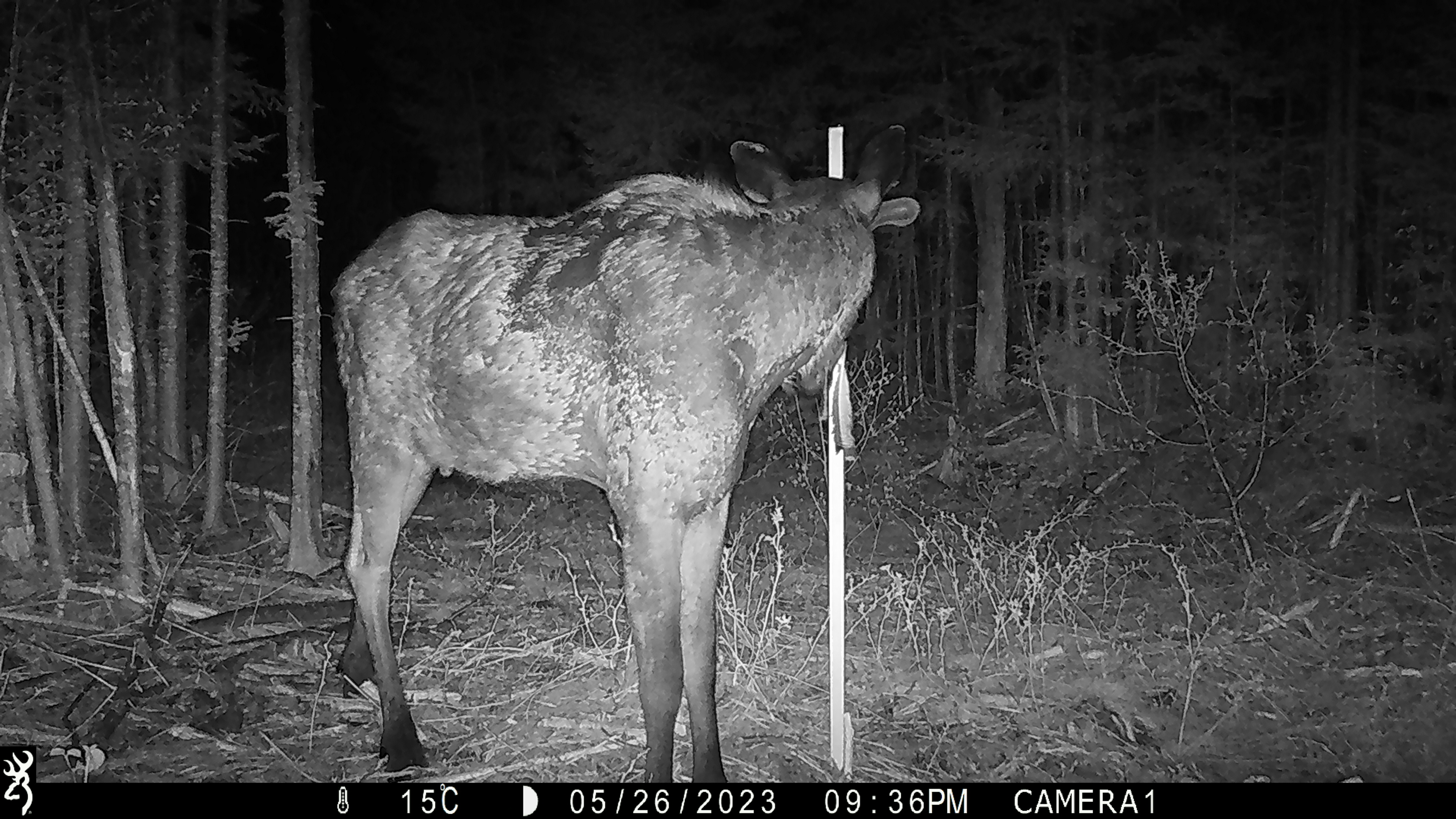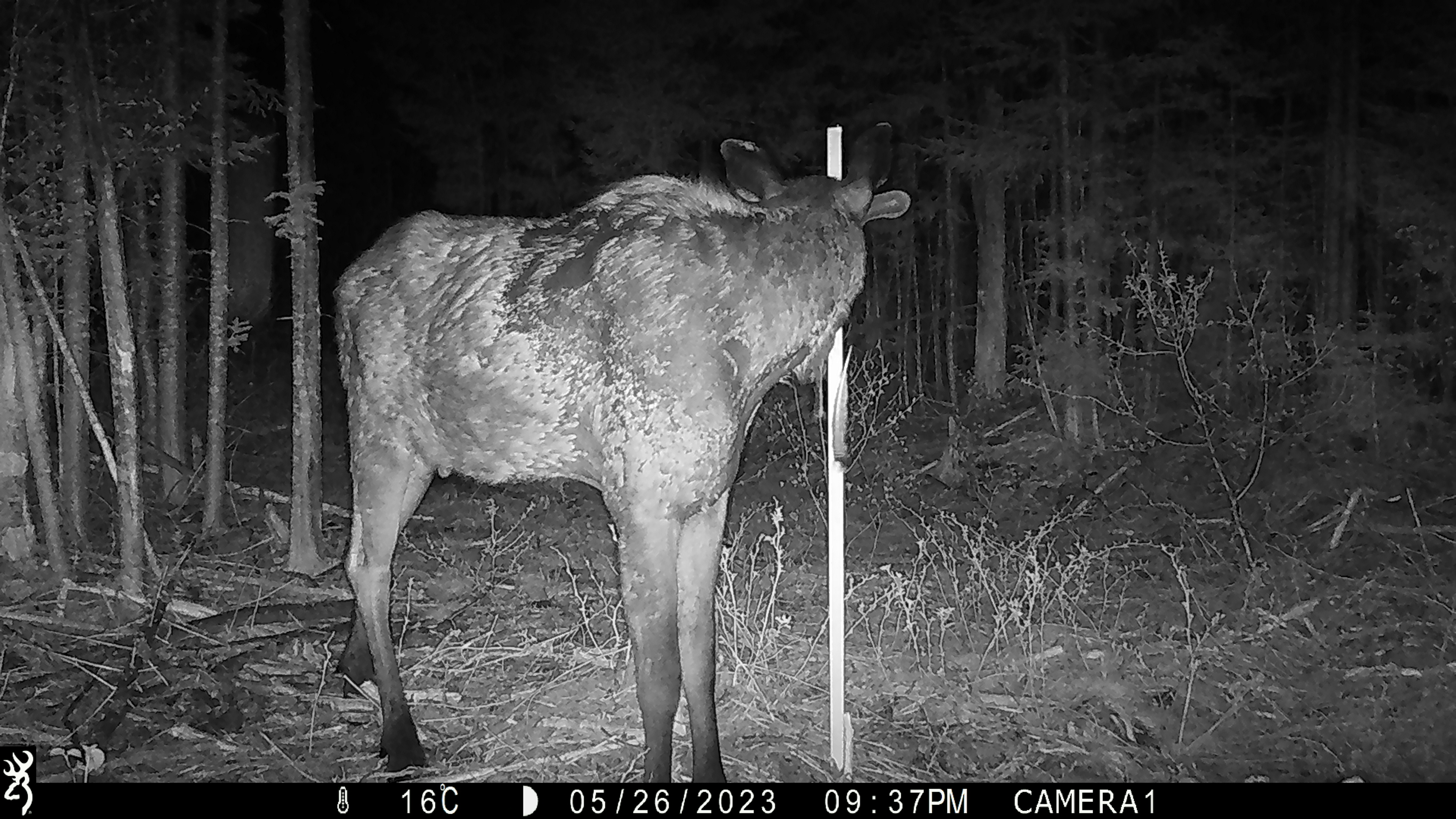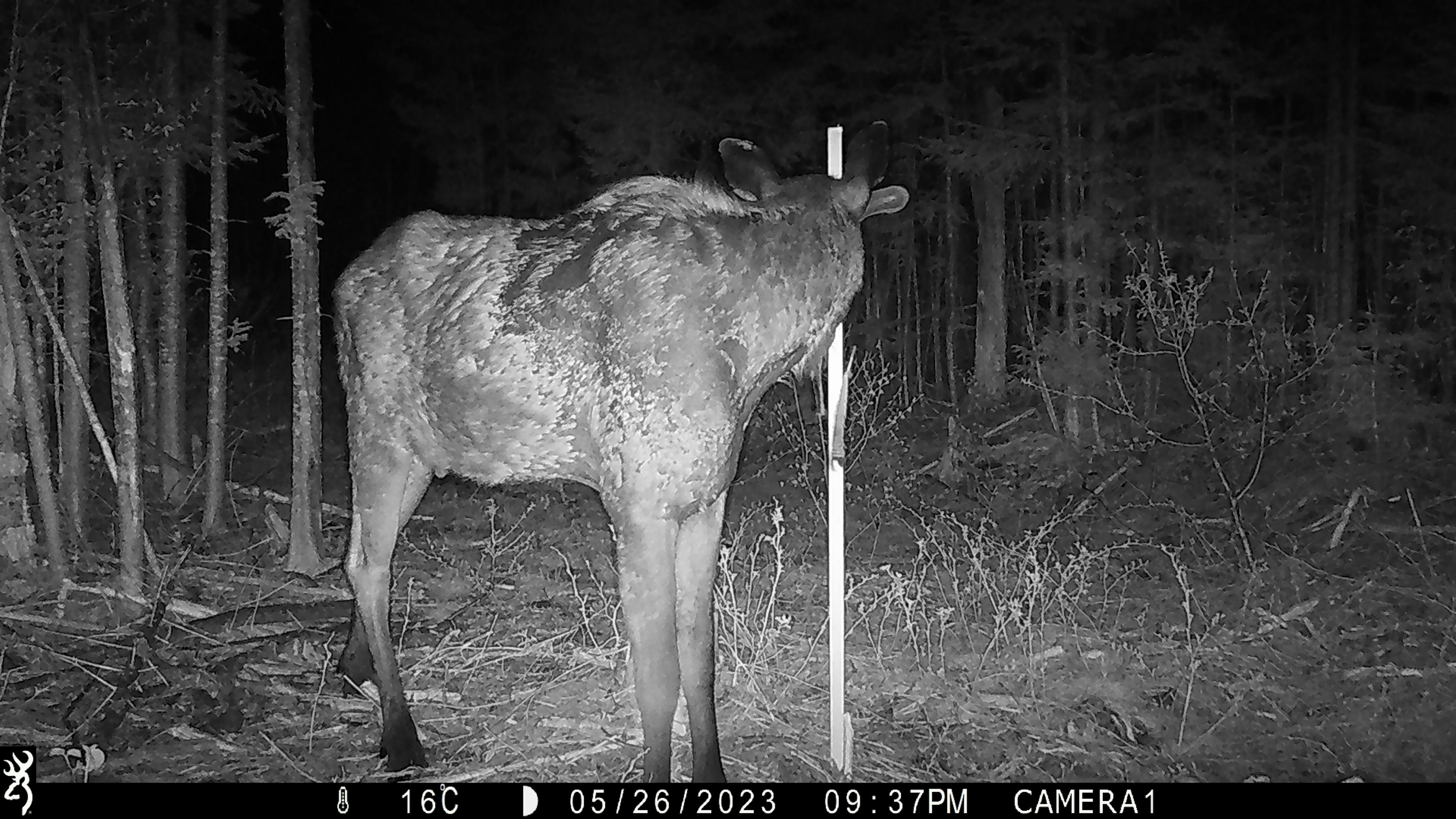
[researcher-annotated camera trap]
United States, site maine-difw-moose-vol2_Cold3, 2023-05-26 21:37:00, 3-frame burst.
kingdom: Animalia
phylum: Chordata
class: Mammalia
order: Artiodactyla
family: Cervidae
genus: Alces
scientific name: Alces alces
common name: moose